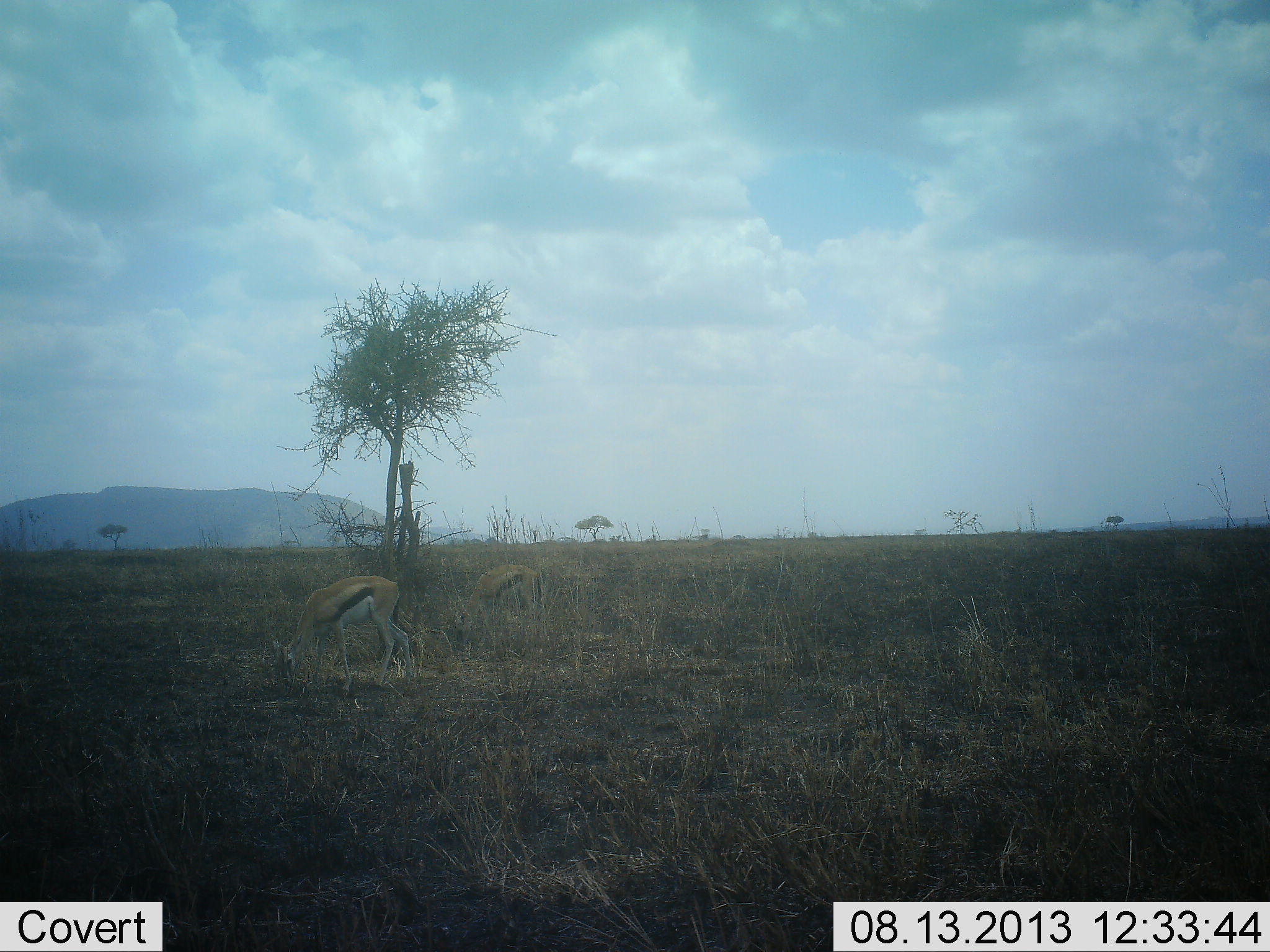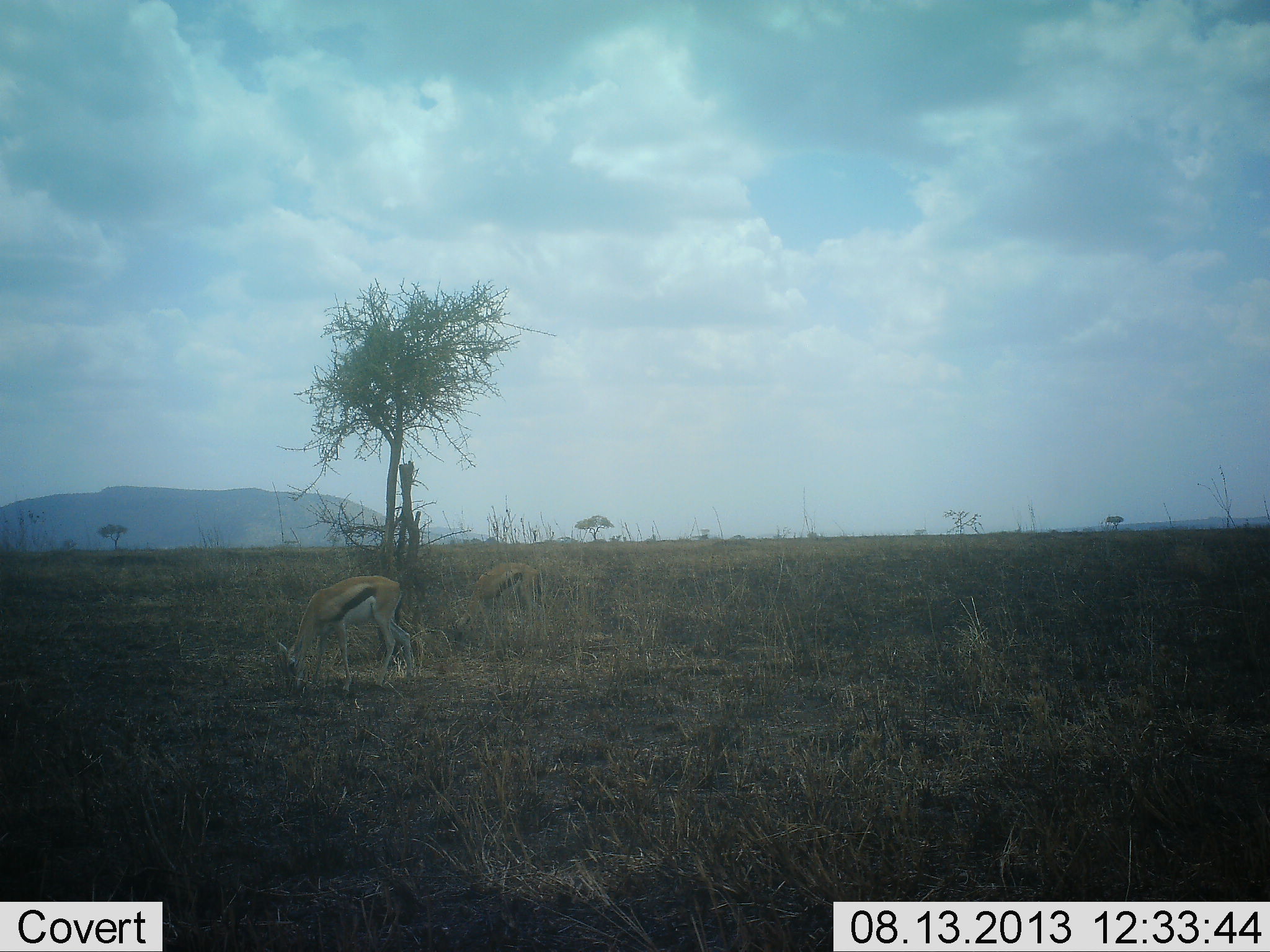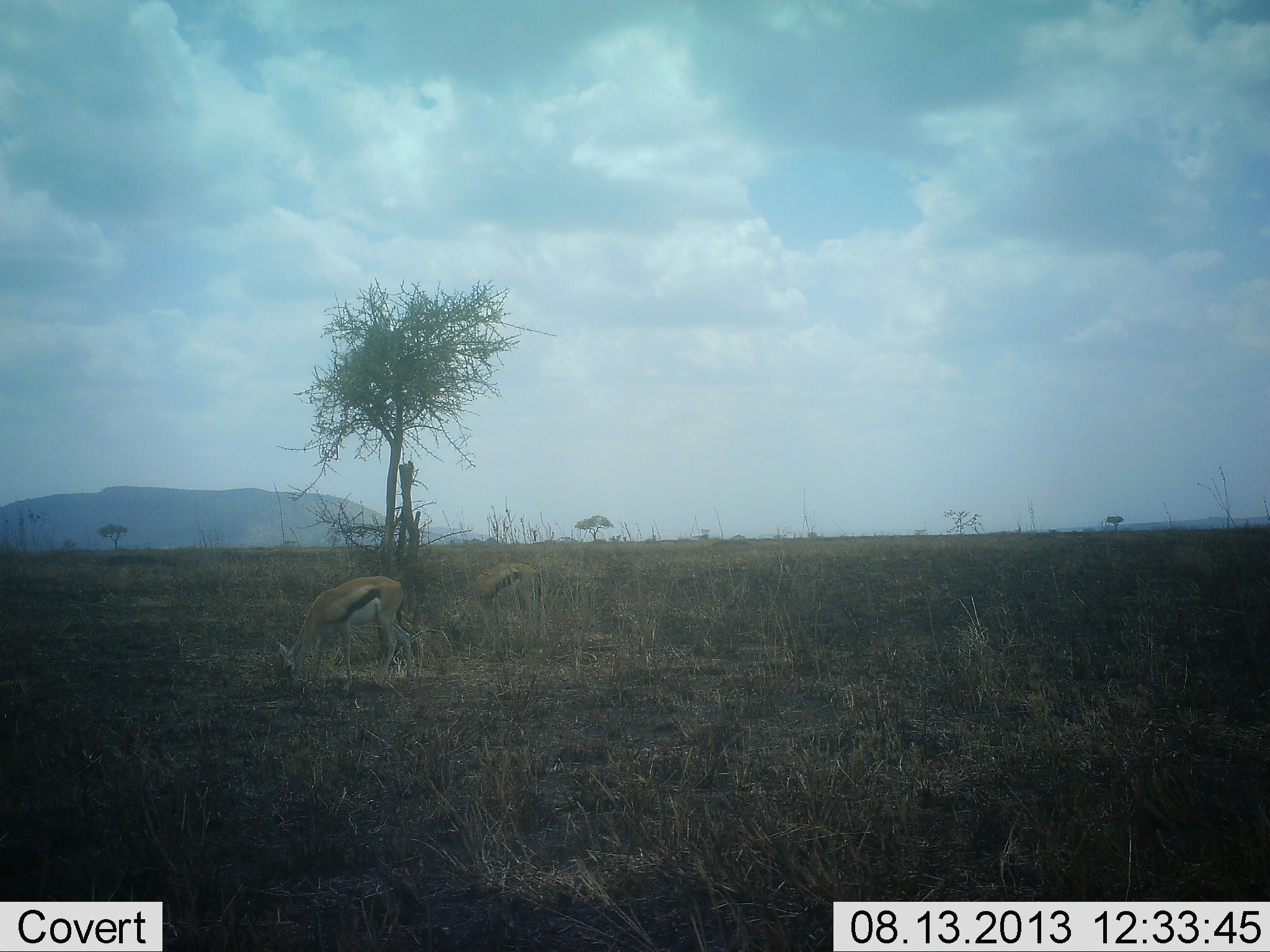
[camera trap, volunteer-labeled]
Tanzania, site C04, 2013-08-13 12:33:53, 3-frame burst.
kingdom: Animalia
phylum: Chordata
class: Mammalia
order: Artiodactyla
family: Bovidae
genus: Eudorcas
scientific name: Eudorcas thomsonii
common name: thomson's gazelle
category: gazellethomsons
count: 2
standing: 10%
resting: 0%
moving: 0%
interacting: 0%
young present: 0%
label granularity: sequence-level